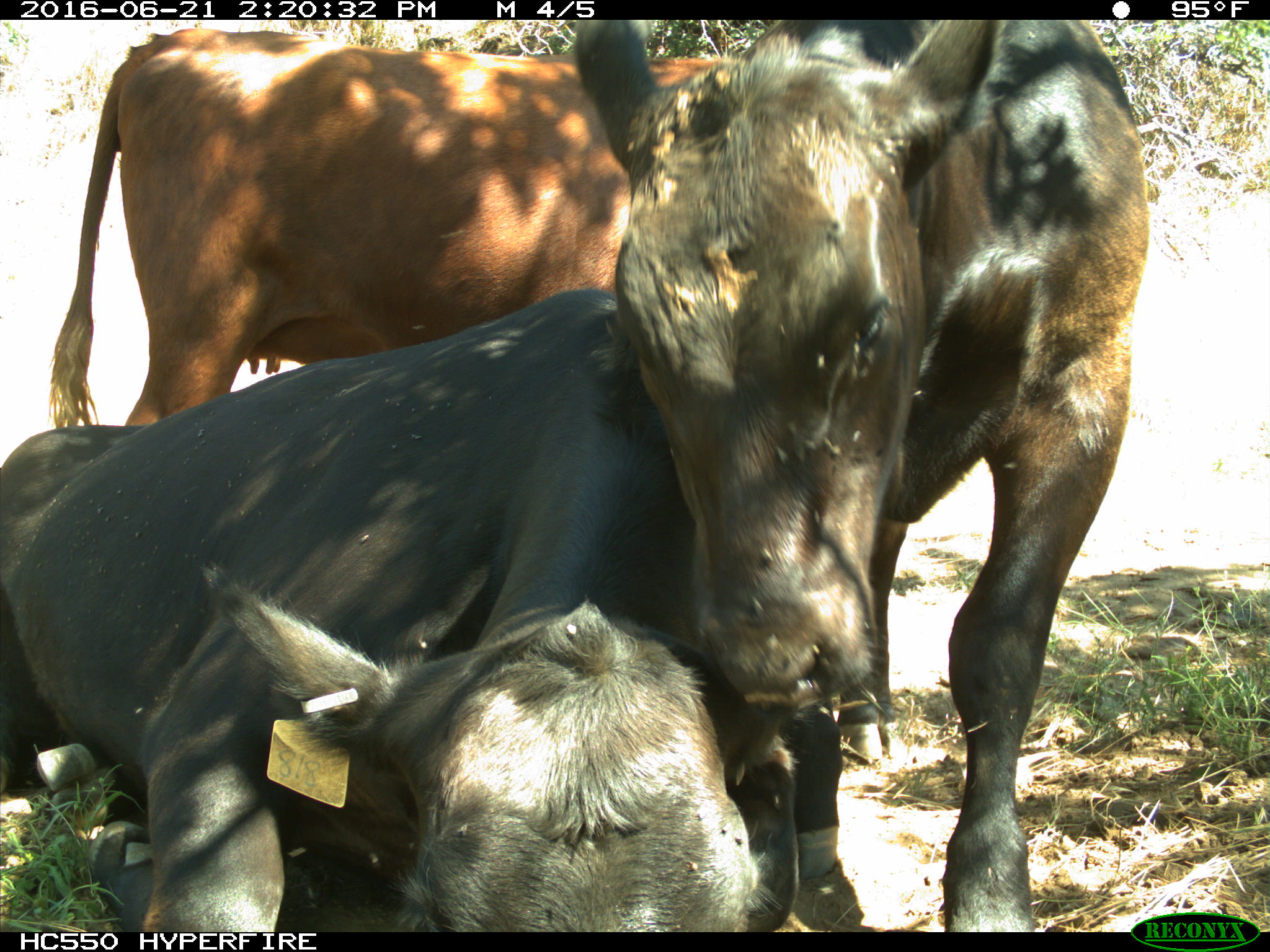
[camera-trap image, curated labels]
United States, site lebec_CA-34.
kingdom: Animalia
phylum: Chordata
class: Mammalia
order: Artiodactyla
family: Bovidae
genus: Bos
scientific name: Bos taurus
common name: domestic cow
Bos taurus (domestic cow).